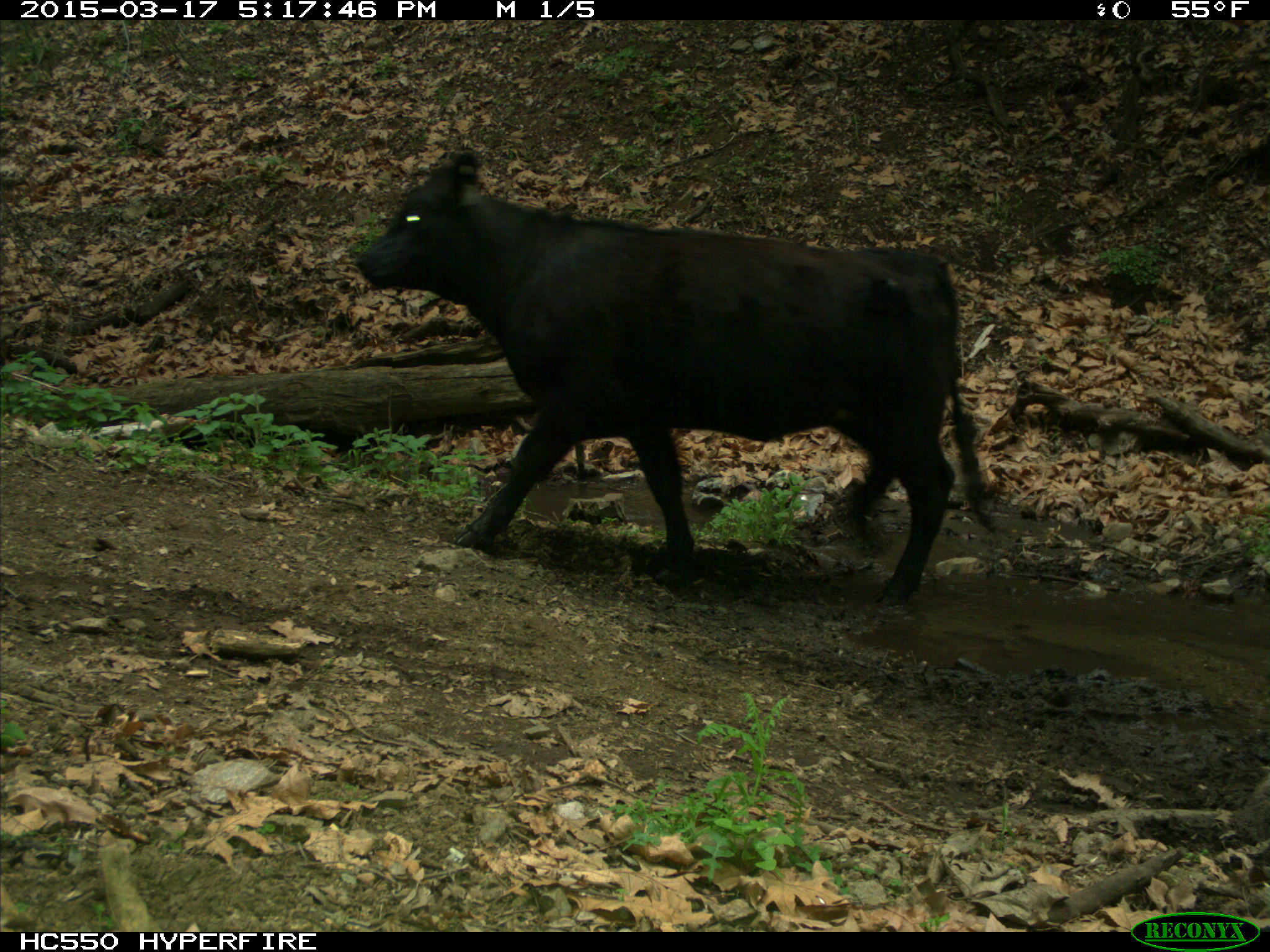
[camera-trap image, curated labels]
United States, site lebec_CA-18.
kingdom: Animalia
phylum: Chordata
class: Mammalia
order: Artiodactyla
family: Bovidae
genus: Bos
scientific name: Bos taurus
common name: domestic cow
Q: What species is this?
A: Bos taurus (domestic cow).